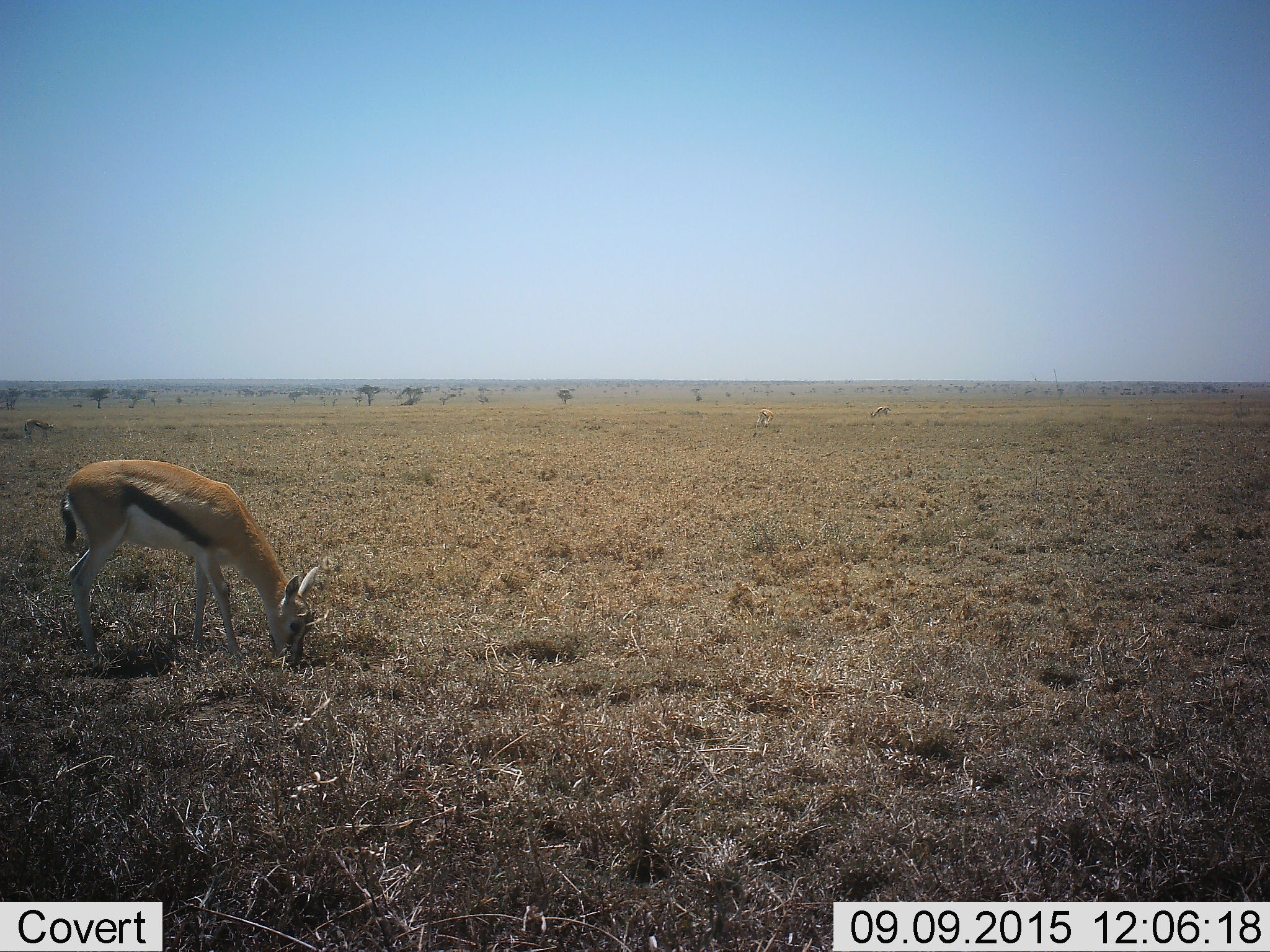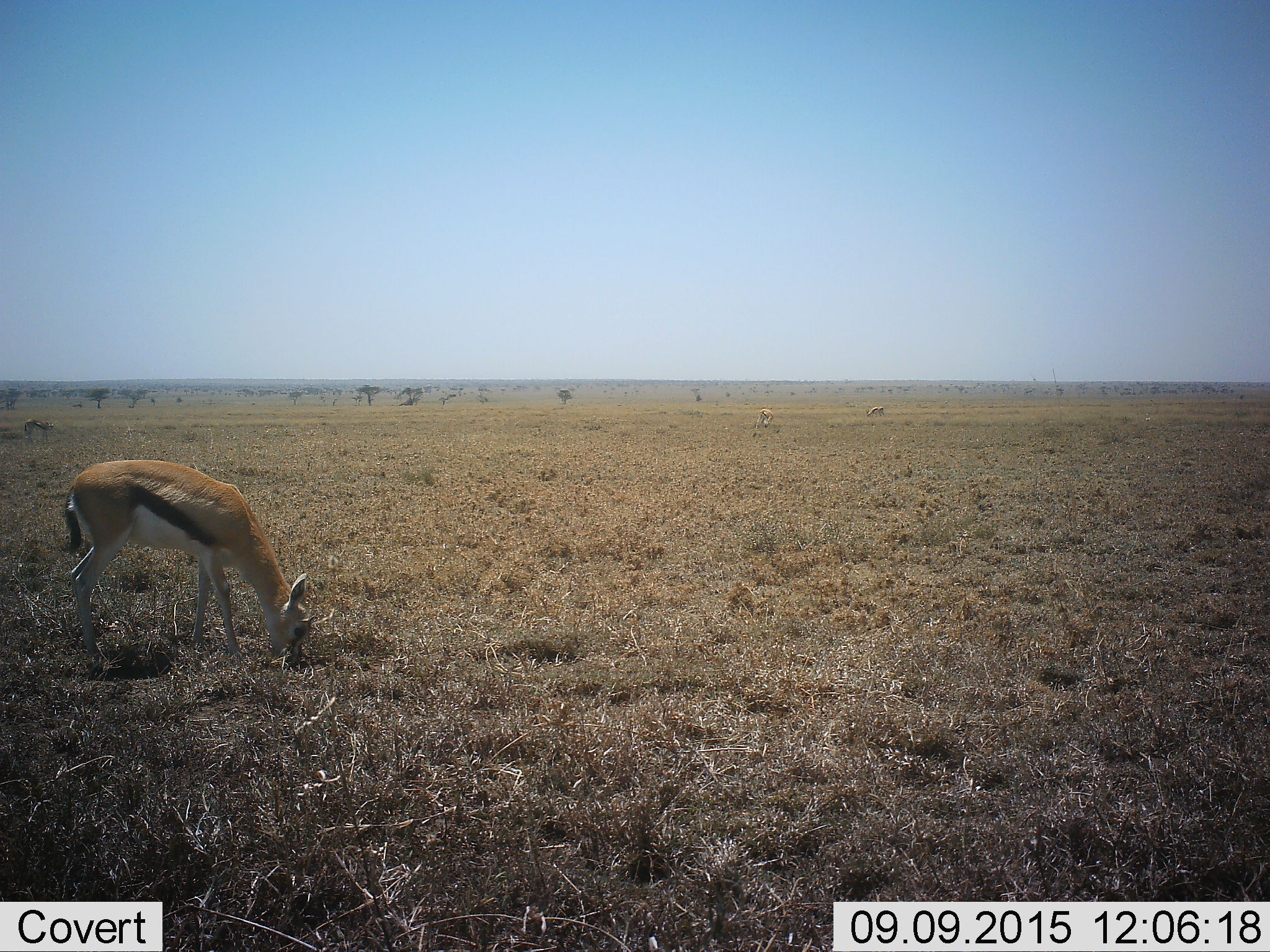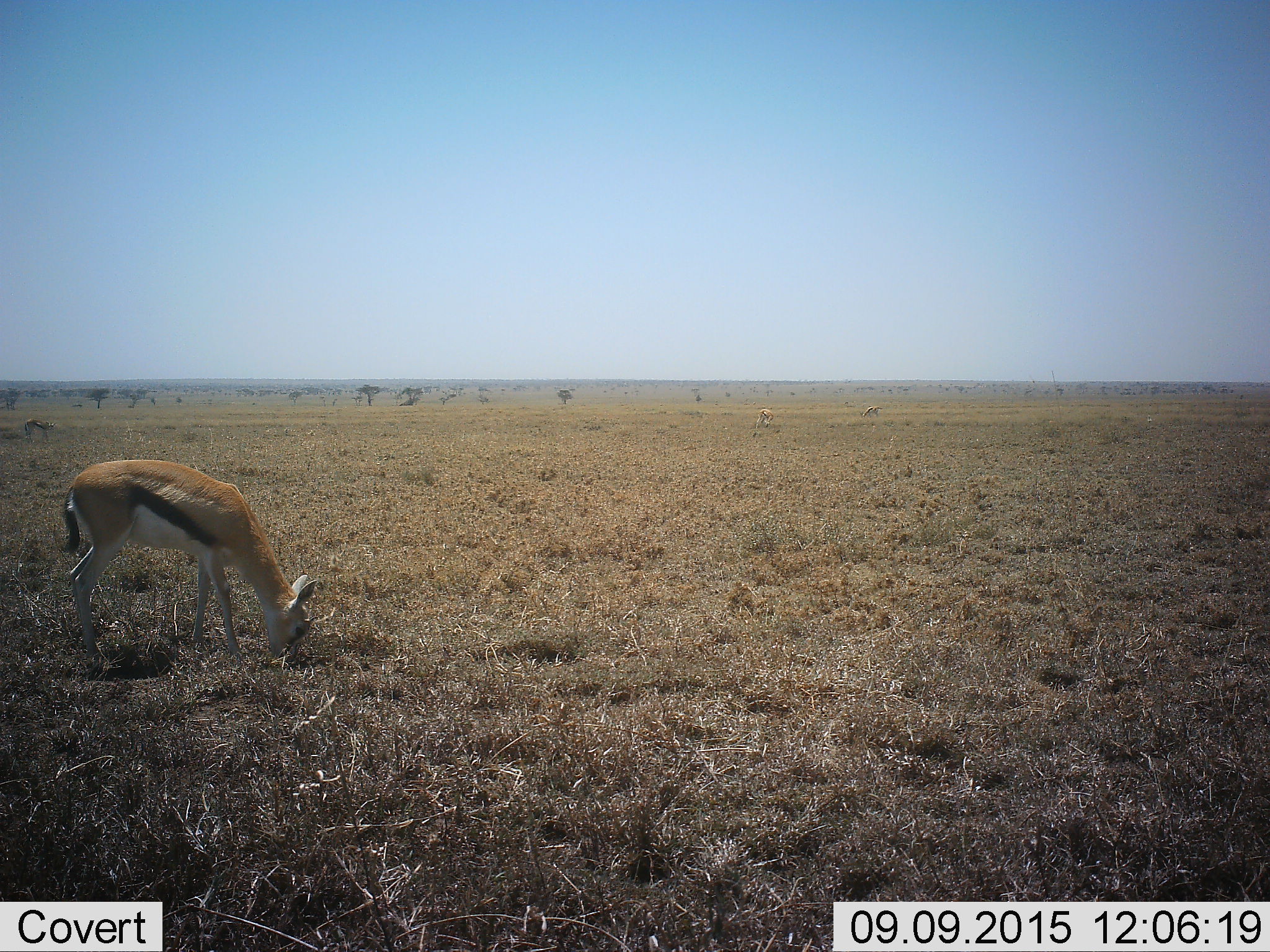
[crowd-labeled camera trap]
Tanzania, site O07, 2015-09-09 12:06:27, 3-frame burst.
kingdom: Animalia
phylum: Chordata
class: Mammalia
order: Artiodactyla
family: Bovidae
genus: Eudorcas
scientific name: Eudorcas thomsonii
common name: thomson's gazelle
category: gazellethomsons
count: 4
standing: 40%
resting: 0%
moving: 20%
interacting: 0%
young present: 10%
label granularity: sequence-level